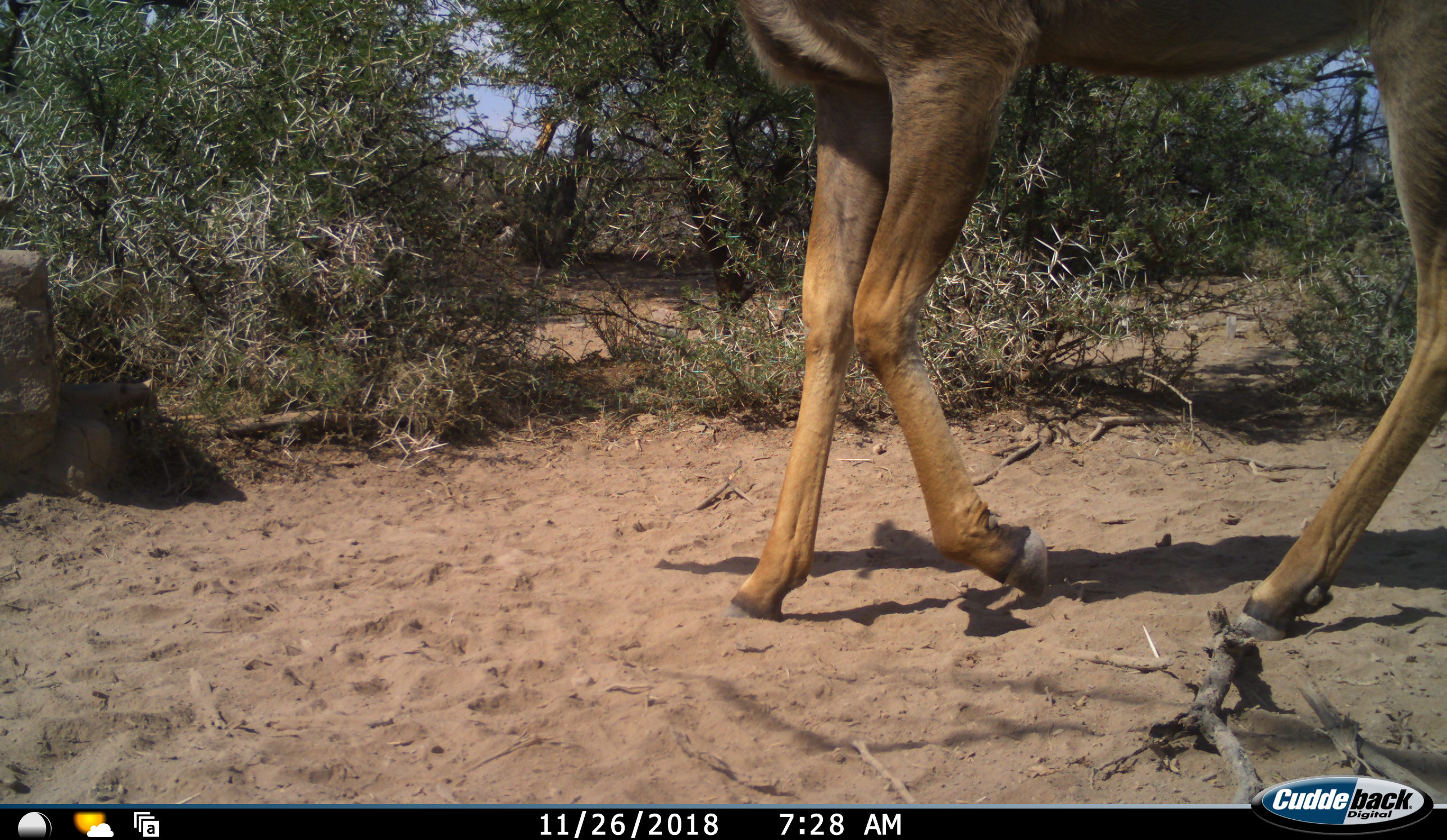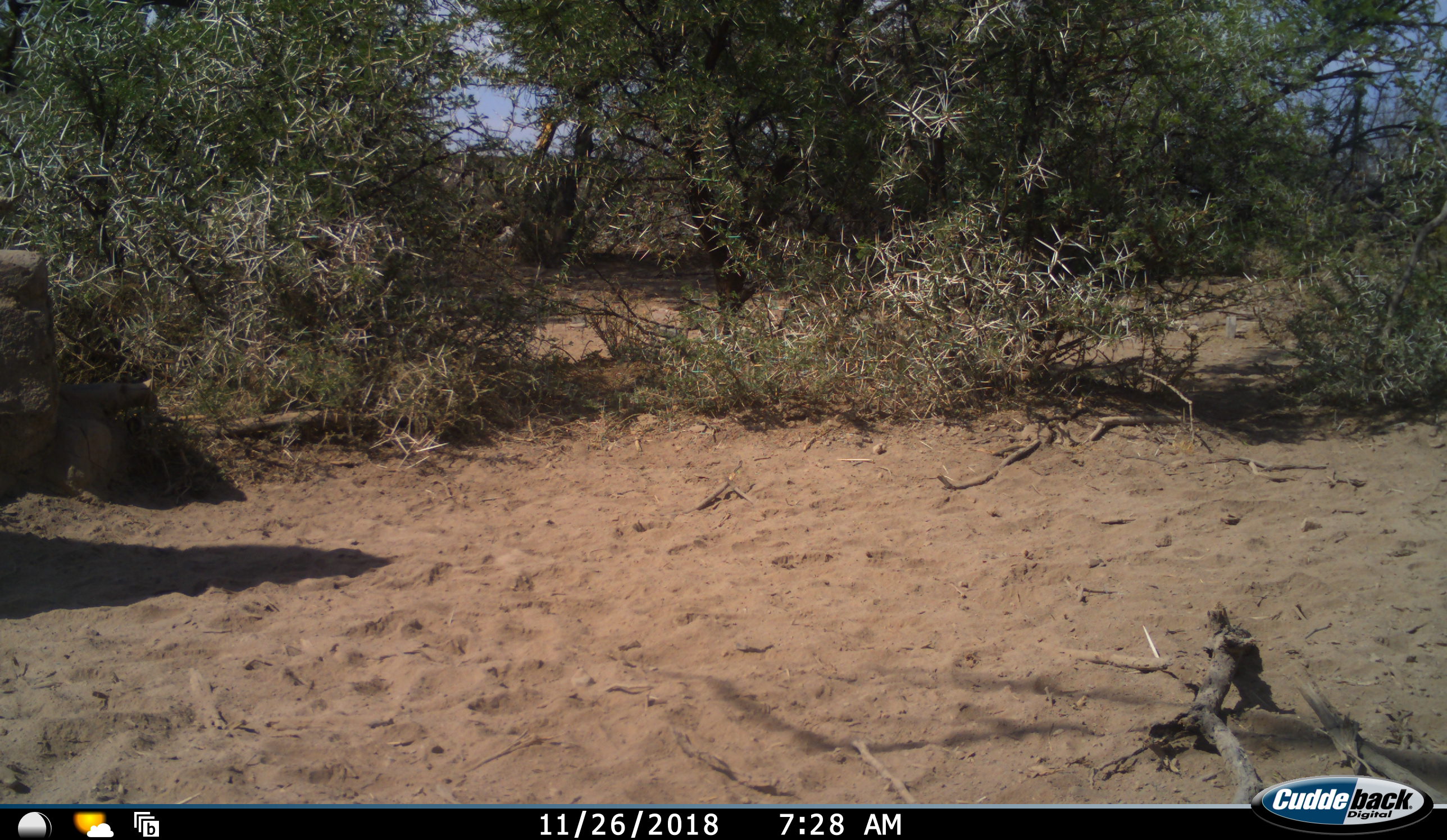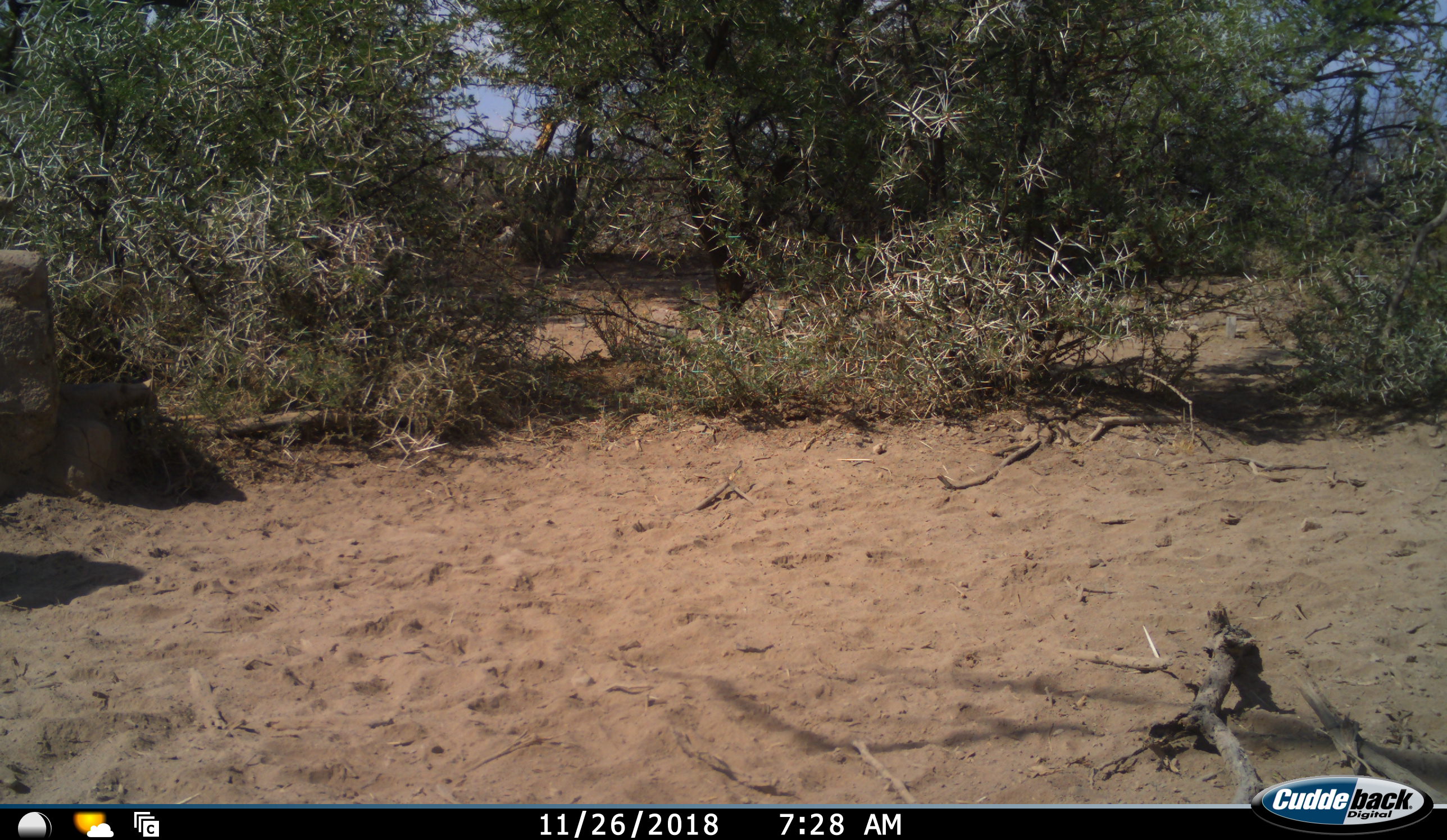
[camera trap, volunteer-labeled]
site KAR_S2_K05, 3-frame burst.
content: unidentified animal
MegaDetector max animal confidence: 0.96